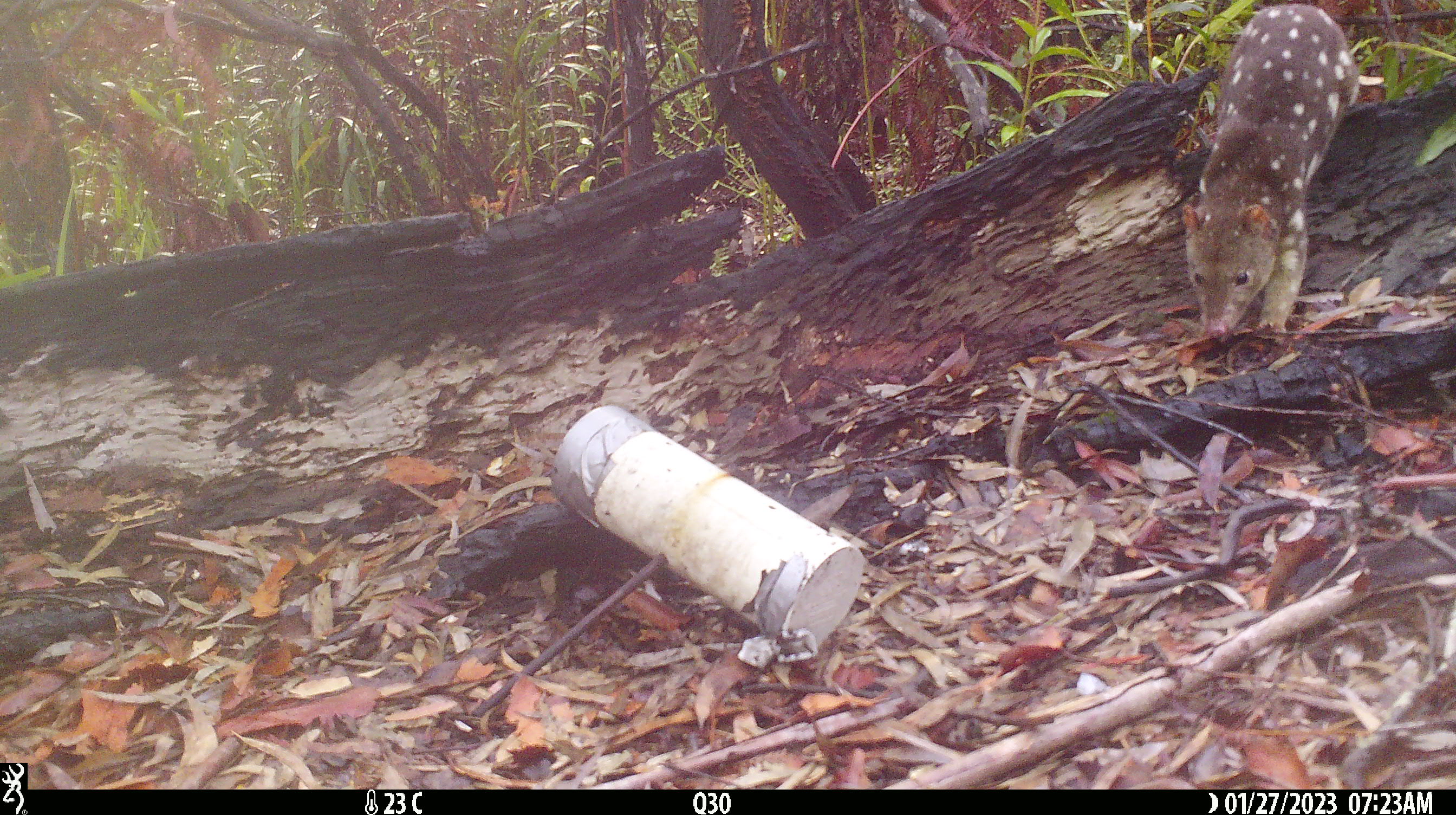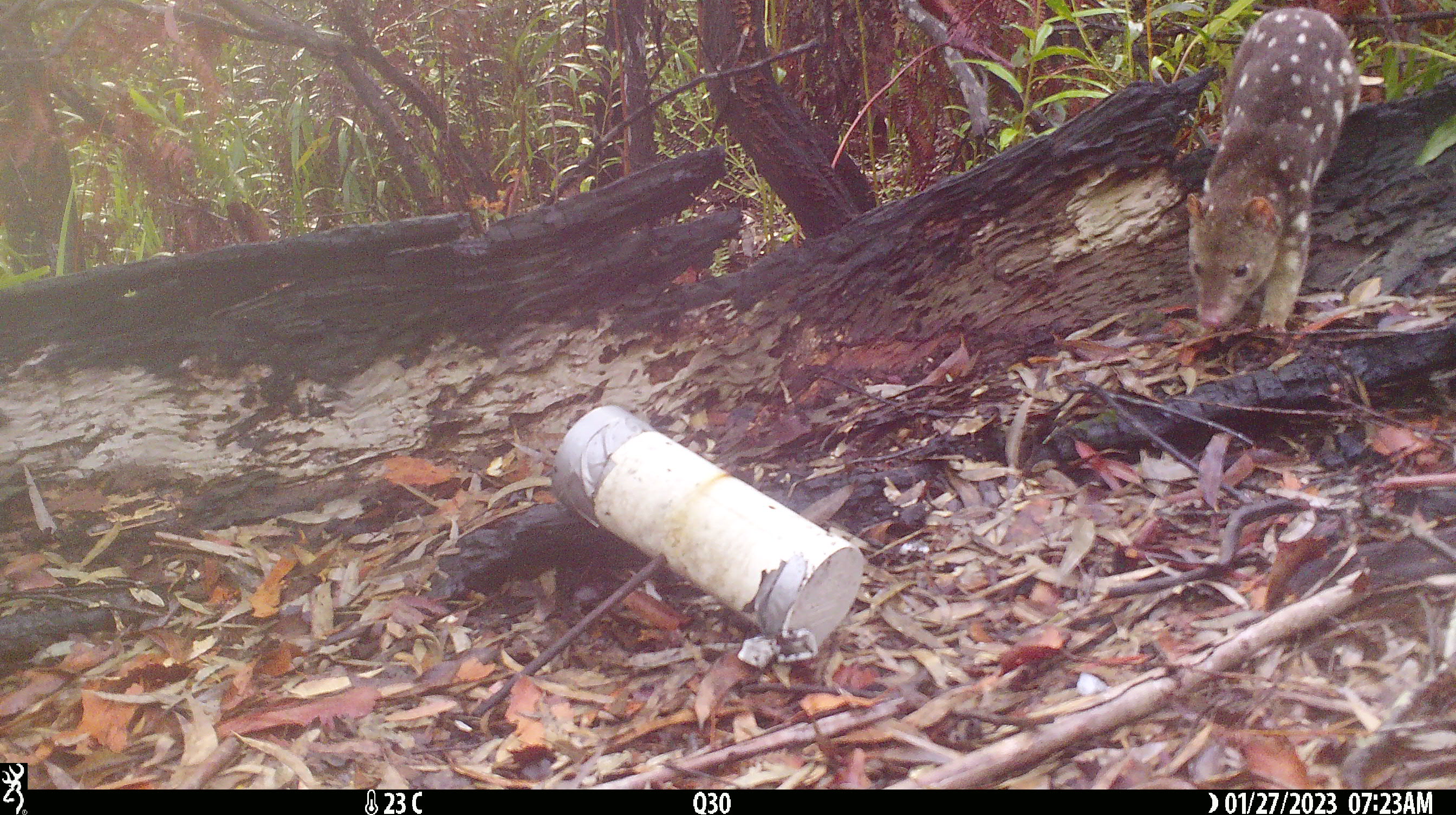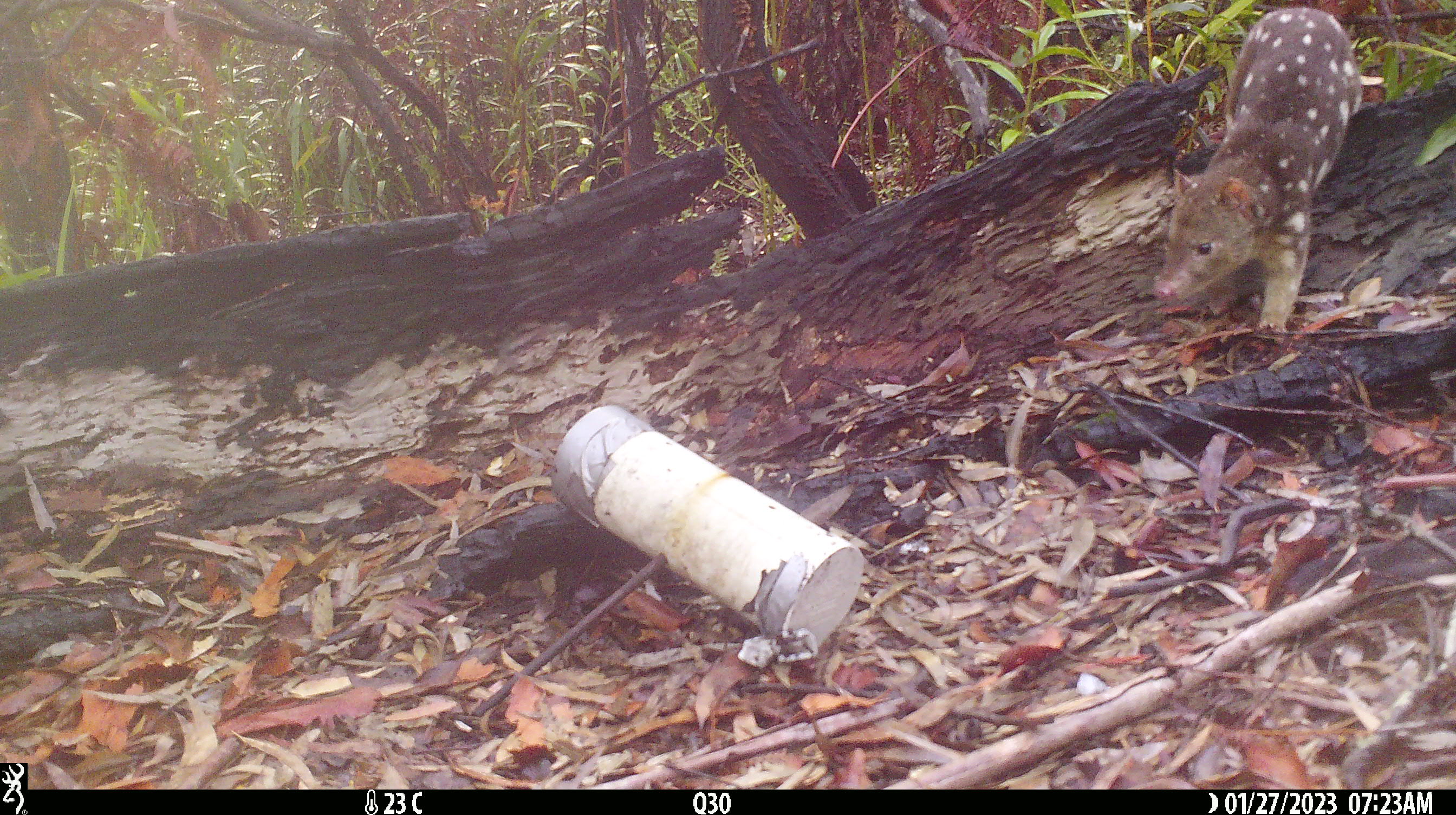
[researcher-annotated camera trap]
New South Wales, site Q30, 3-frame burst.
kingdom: Animalia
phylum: Chordata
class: Mammalia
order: Dasyuromorphia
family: Dasyuridae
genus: Dasyurus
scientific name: Dasyurus maculatus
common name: spotted-tailed quoll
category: quoll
Quoll (spotted-tailed quoll) (Dasyurus maculatus).